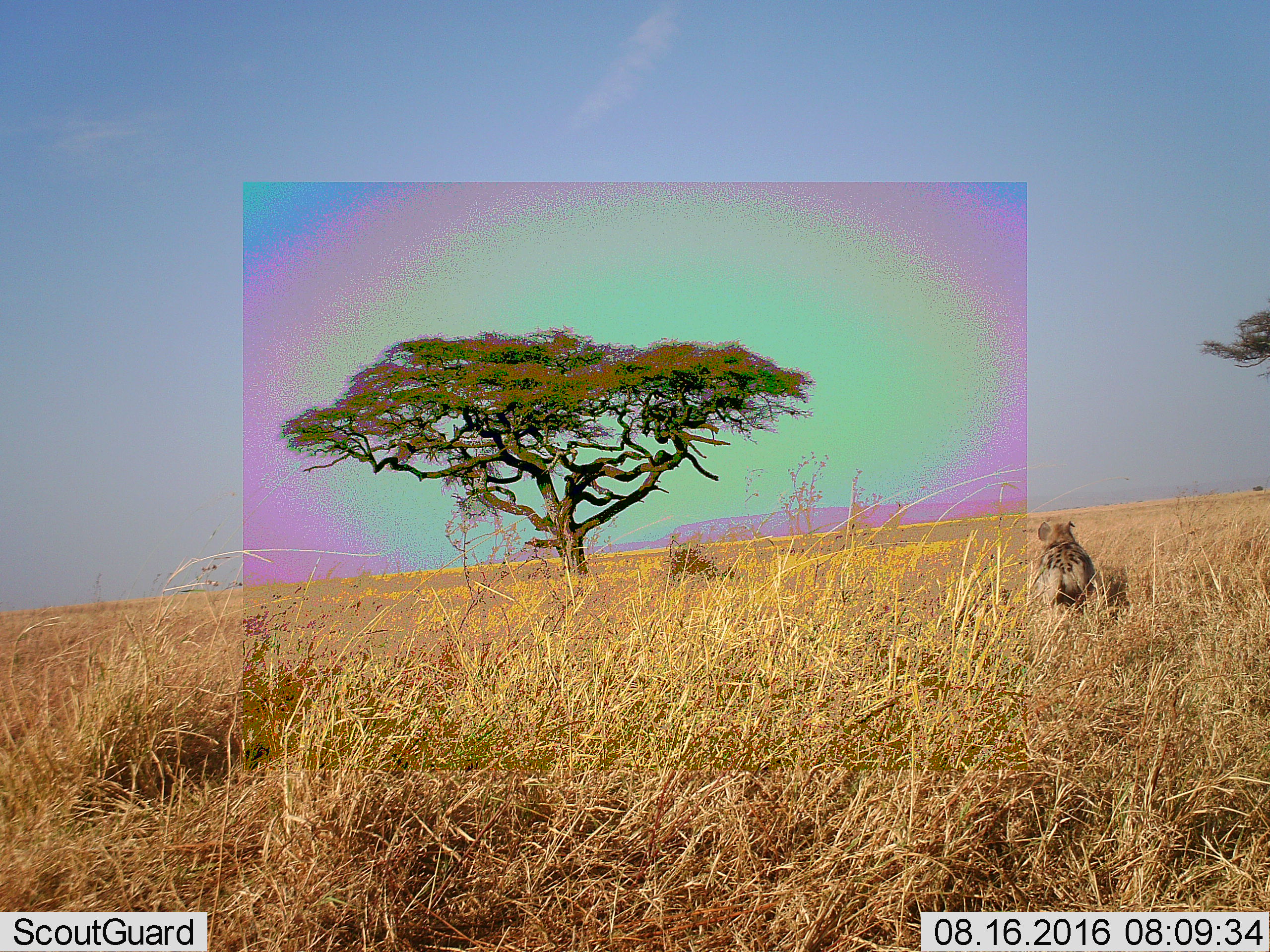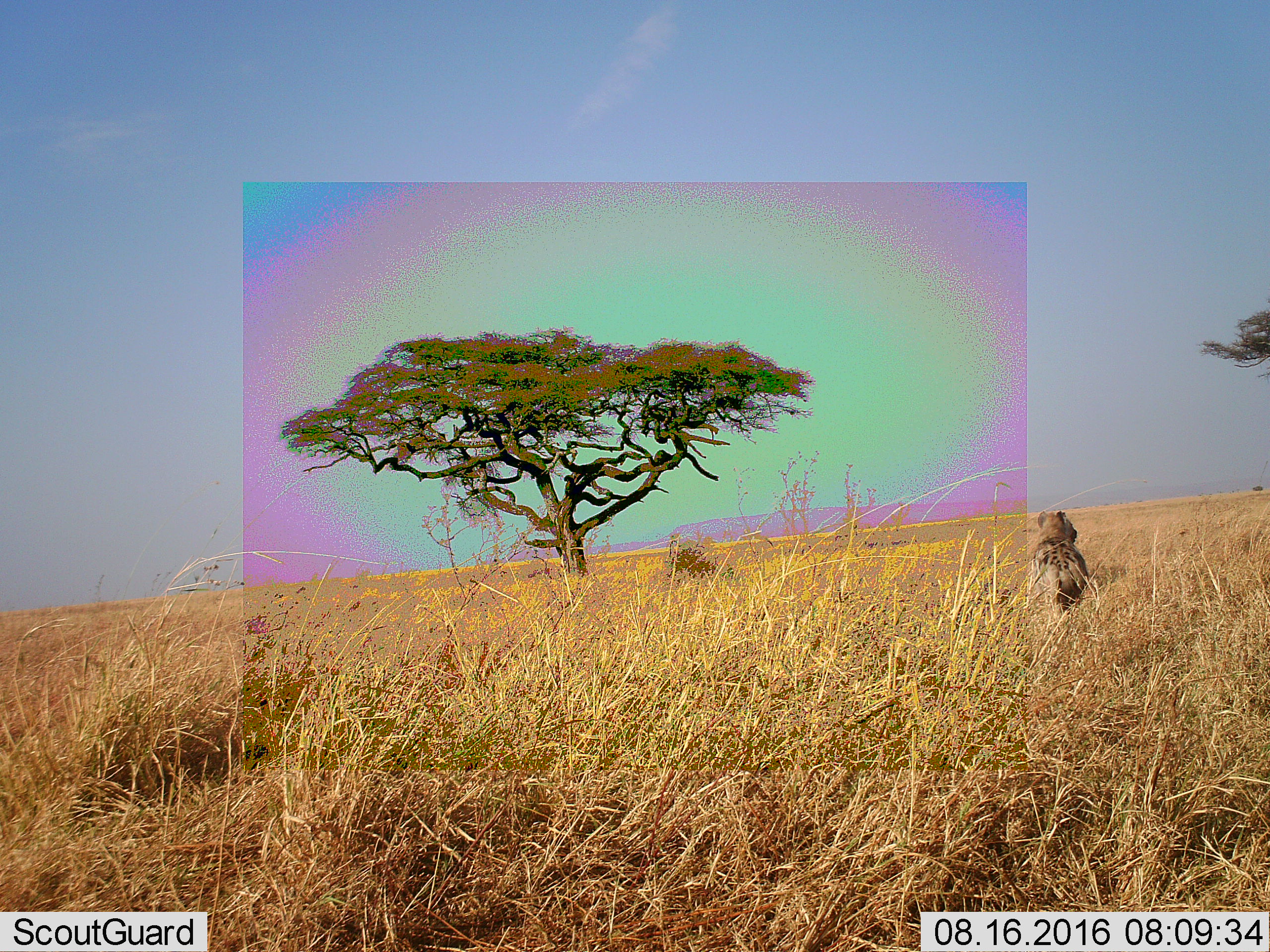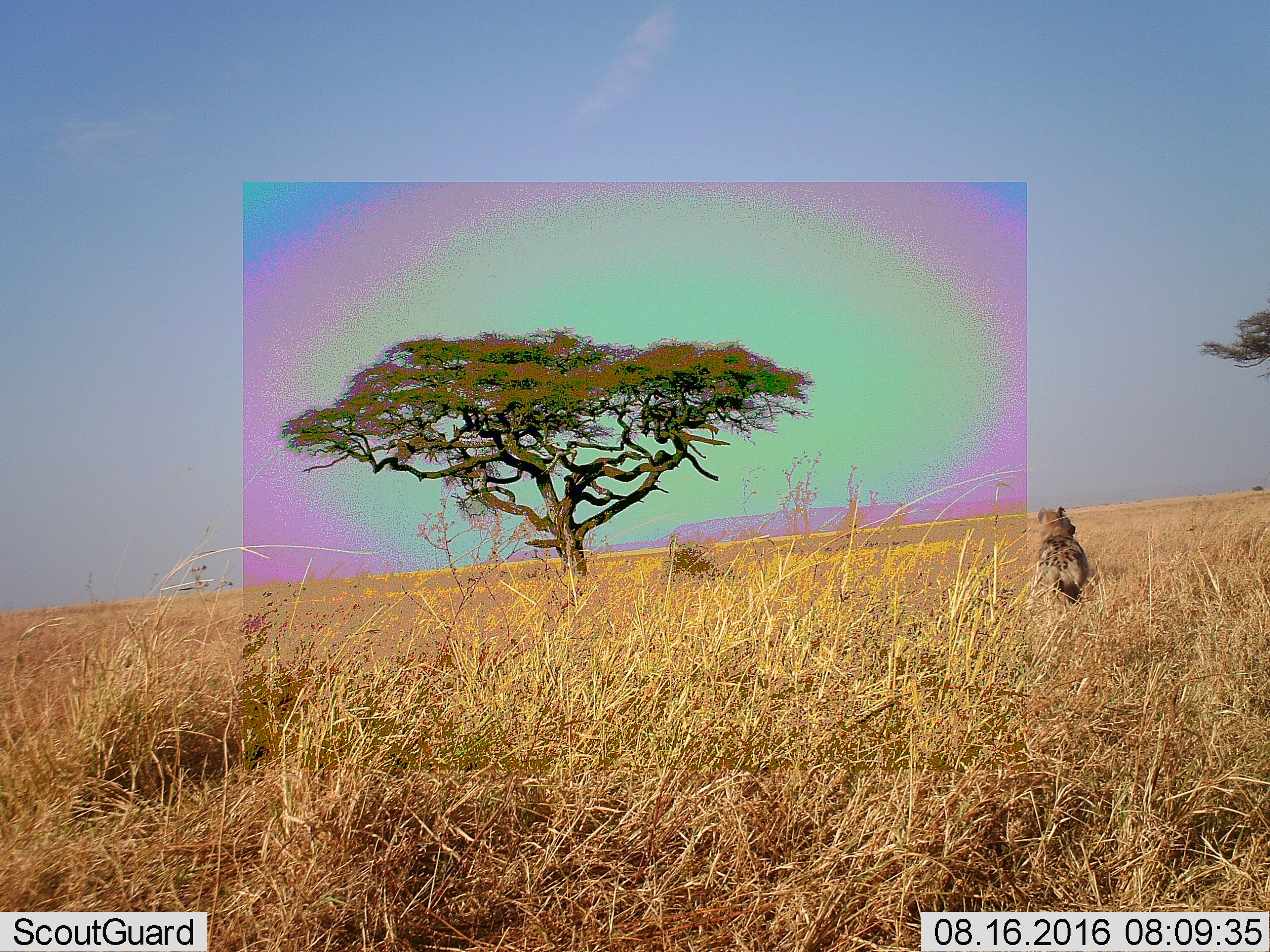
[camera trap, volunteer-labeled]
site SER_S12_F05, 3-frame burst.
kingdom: Animalia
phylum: Chordata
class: Mammalia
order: Carnivora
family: Hyaenidae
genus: Crocuta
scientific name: Crocuta crocuta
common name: spotted hyena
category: hyenaspotted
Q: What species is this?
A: Hyenaspotted (spotted hyena) (Crocuta crocuta).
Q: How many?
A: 1.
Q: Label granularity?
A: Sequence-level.